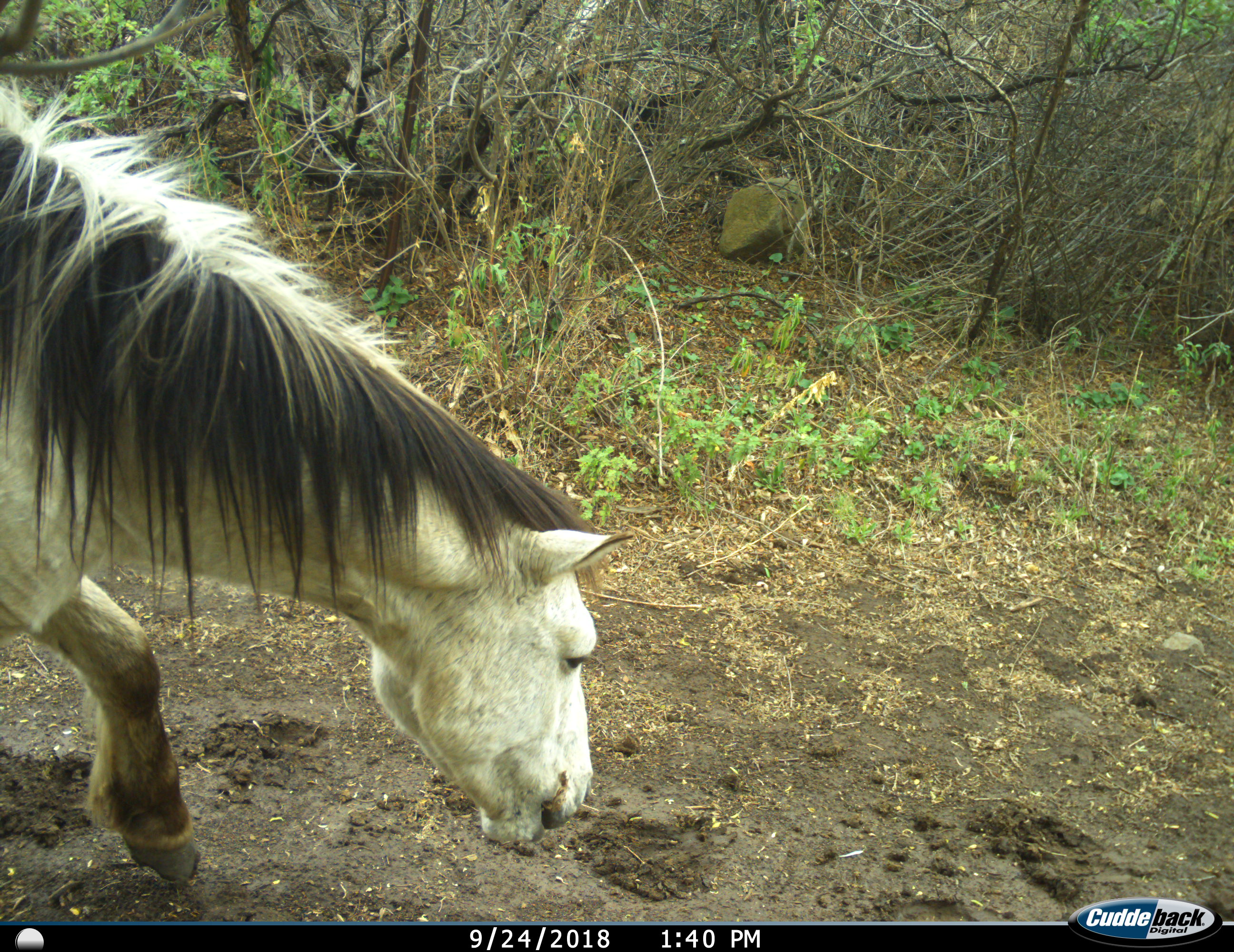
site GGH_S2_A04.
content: unidentified animal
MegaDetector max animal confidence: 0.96